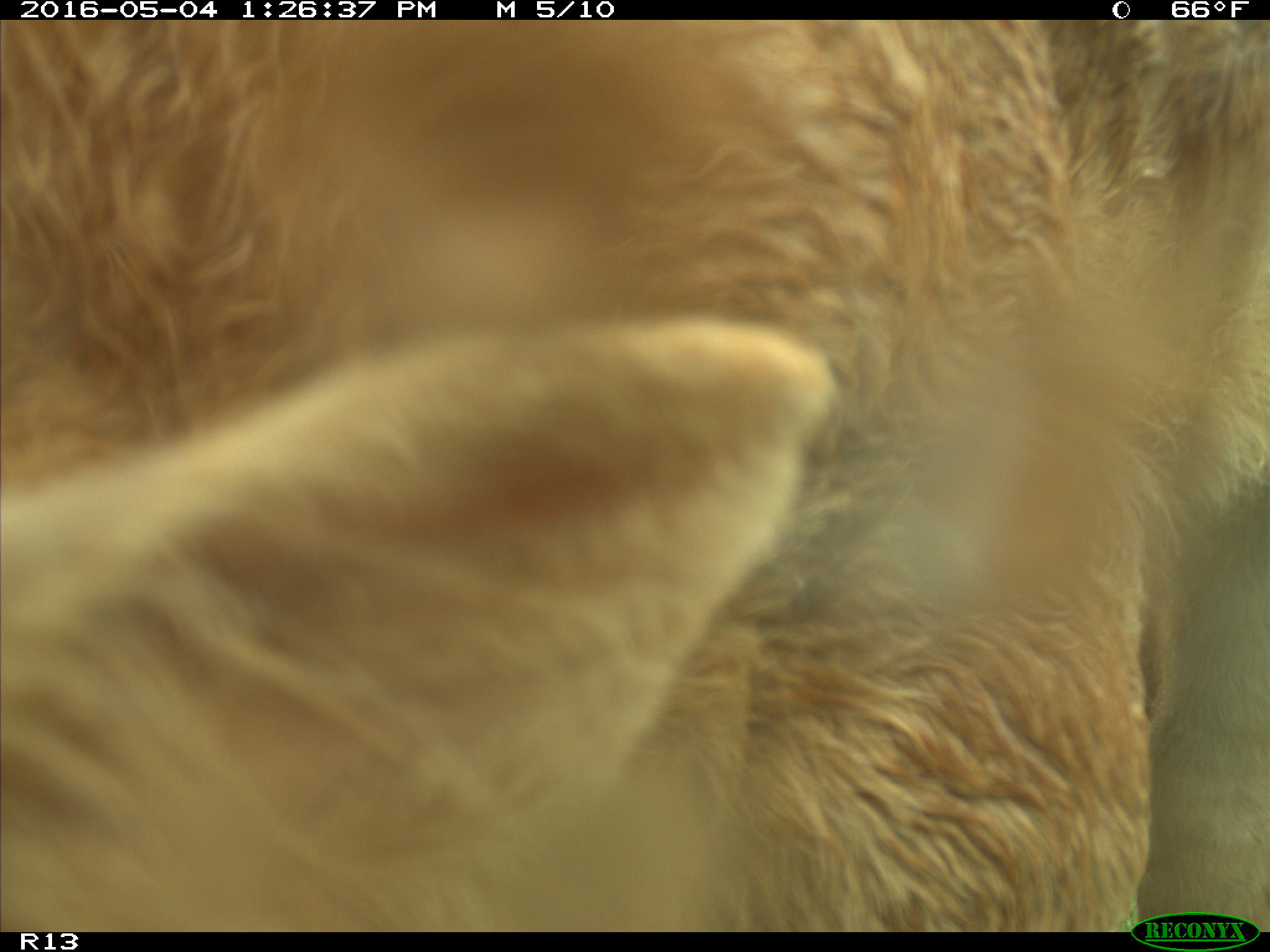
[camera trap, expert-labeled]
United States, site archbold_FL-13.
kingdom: Animalia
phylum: Chordata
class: Mammalia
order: Artiodactyla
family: Bovidae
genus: Bos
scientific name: Bos taurus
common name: domestic cow